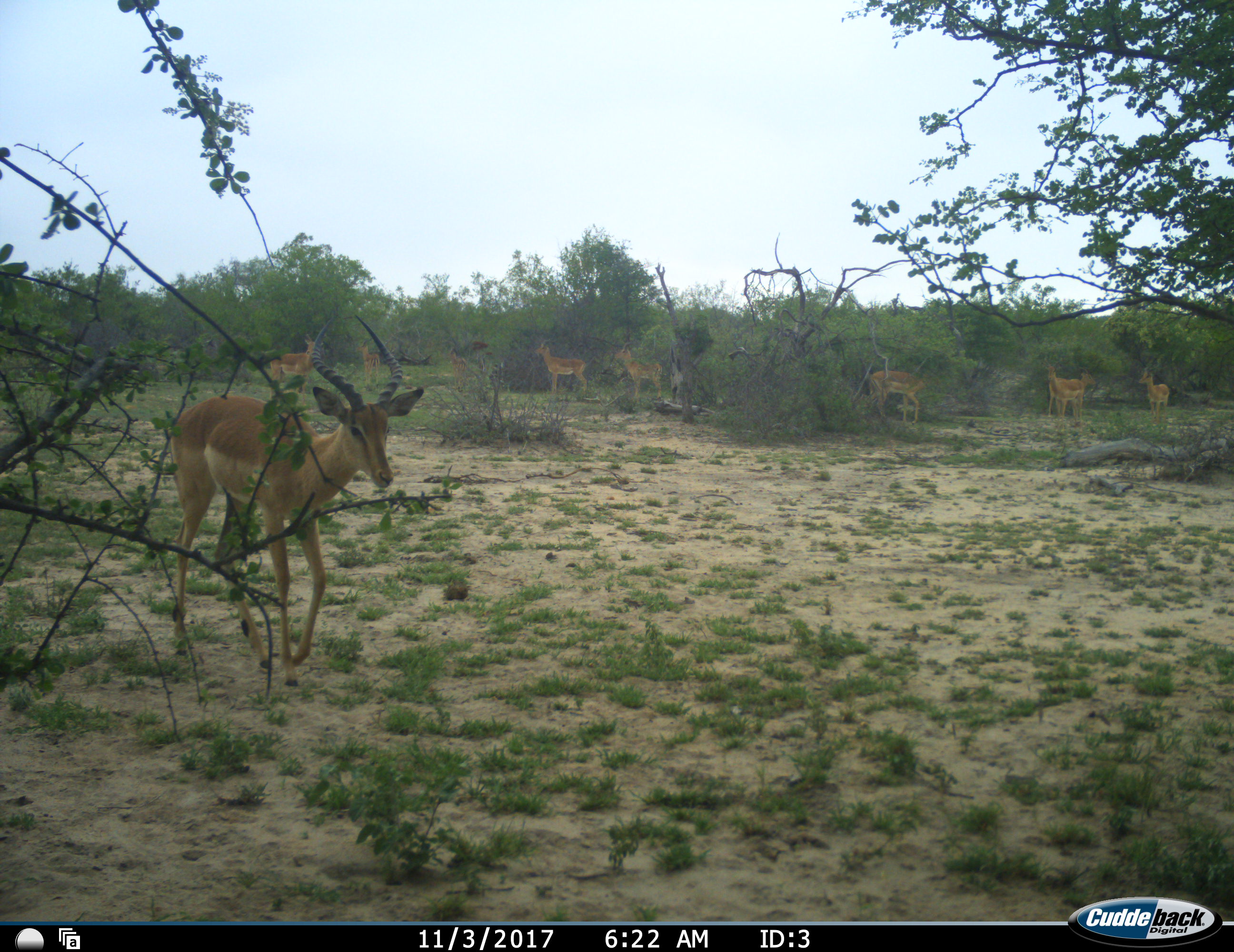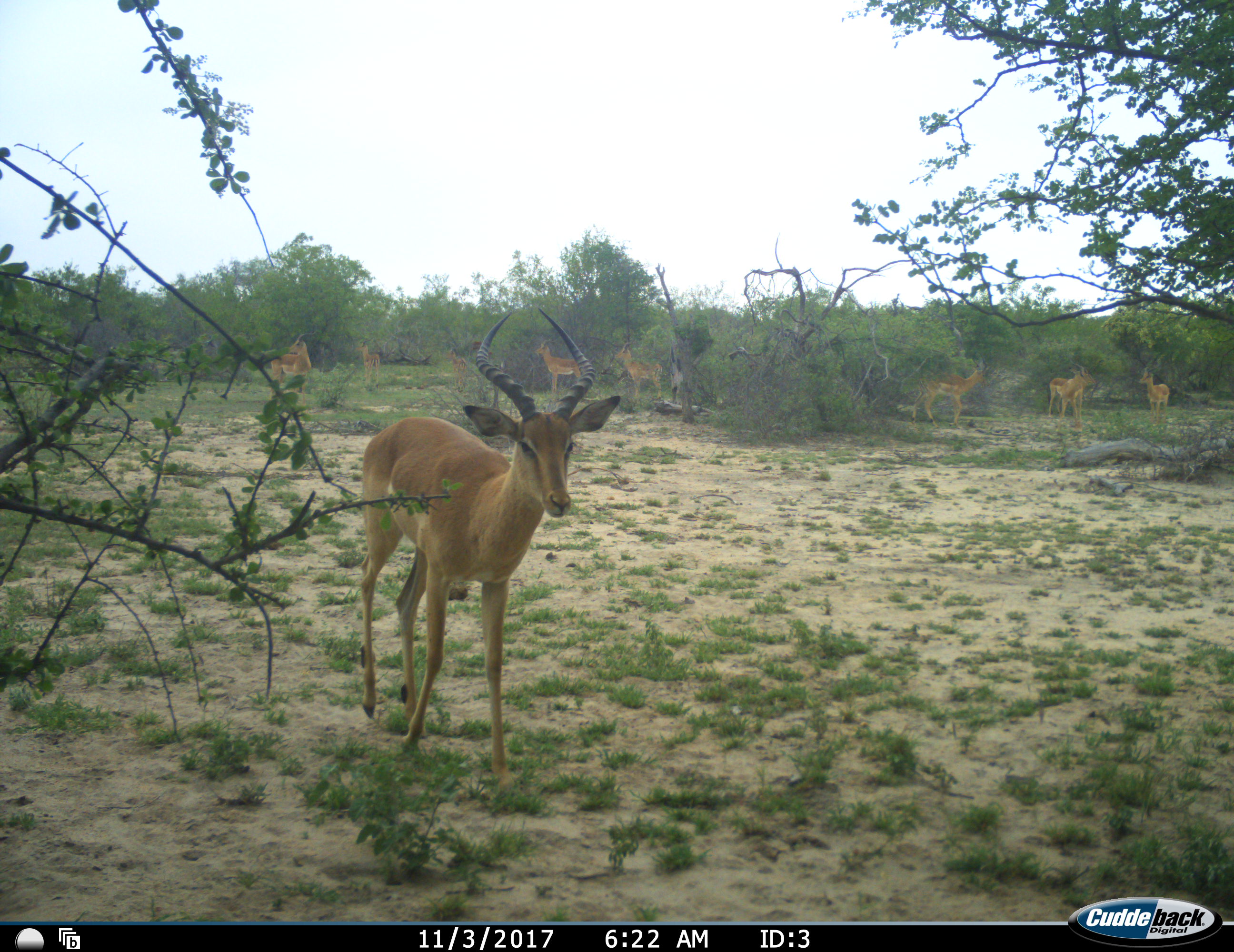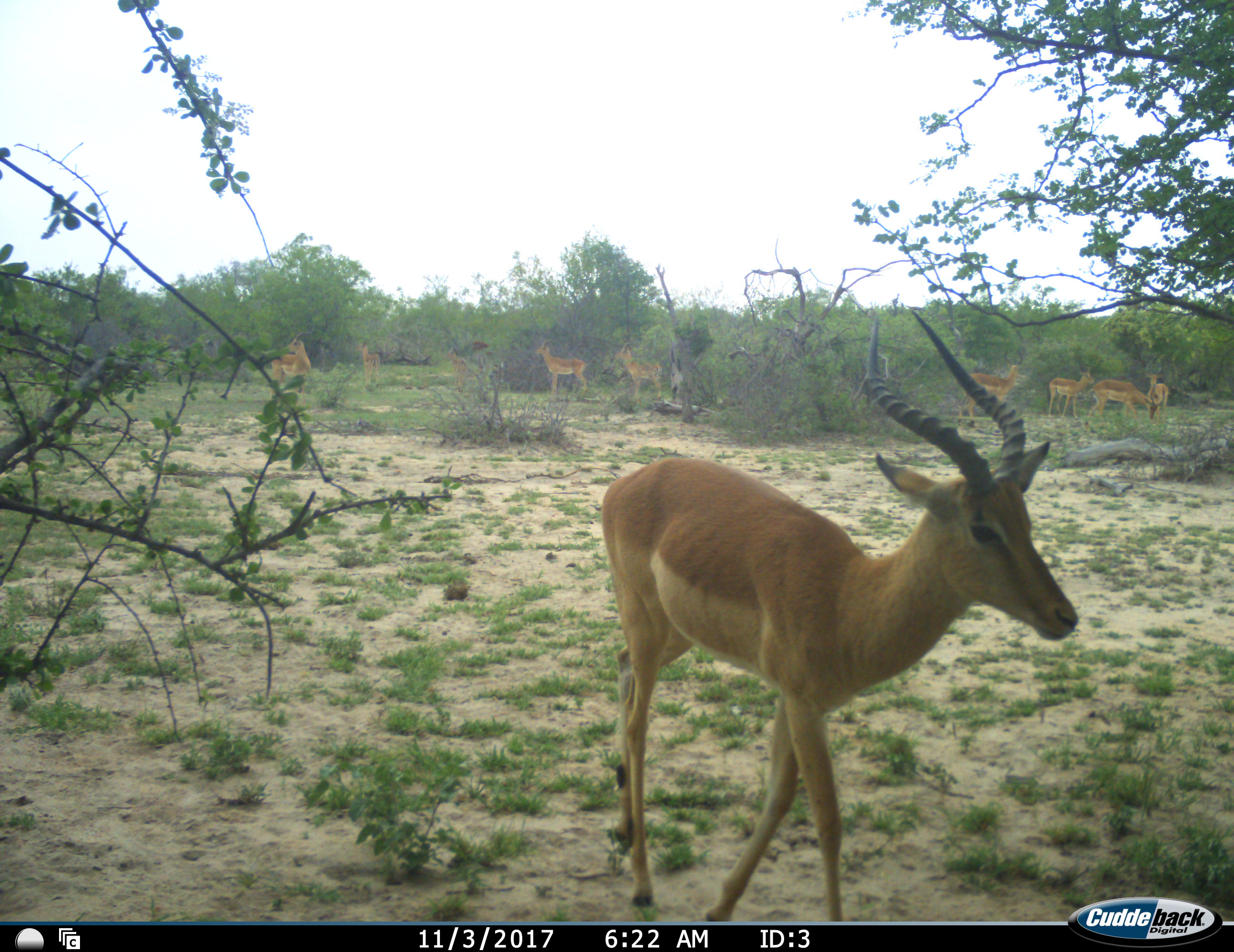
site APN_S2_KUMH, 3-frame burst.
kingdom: Animalia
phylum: Chordata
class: Mammalia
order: Artiodactyla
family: Bovidae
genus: Aepyceros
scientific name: Aepyceros melampus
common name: impala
Impala (Aepyceros melampus), count 9. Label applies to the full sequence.